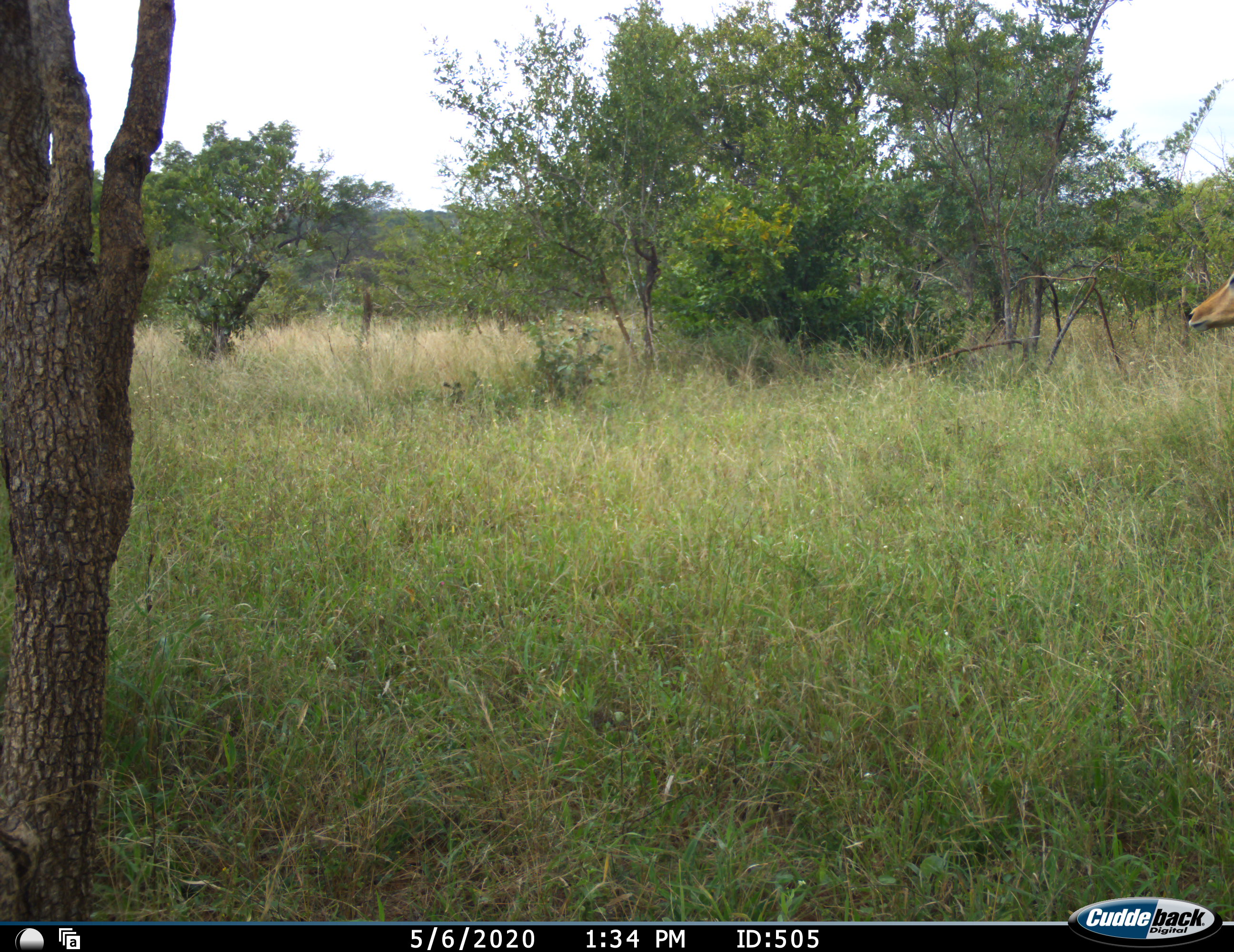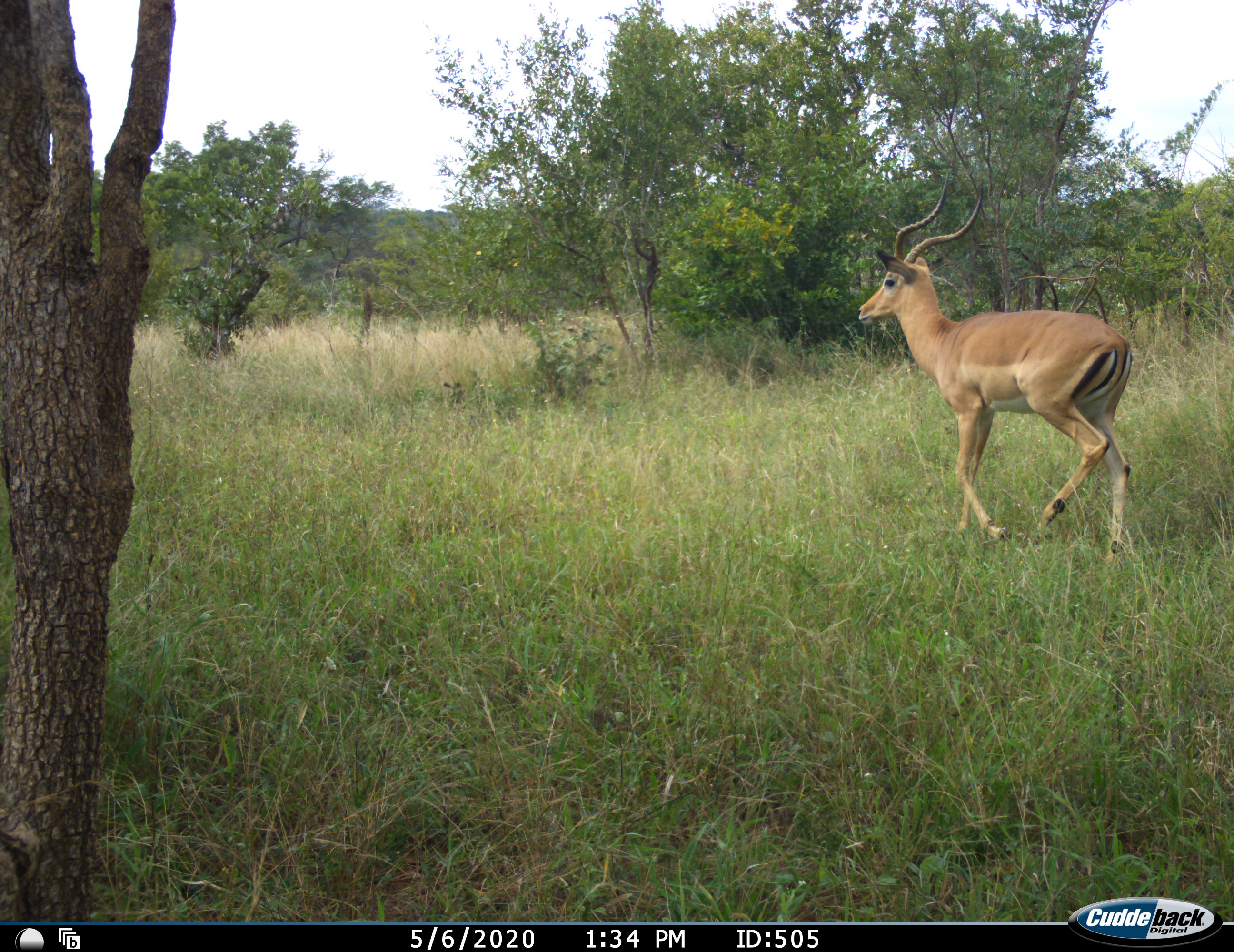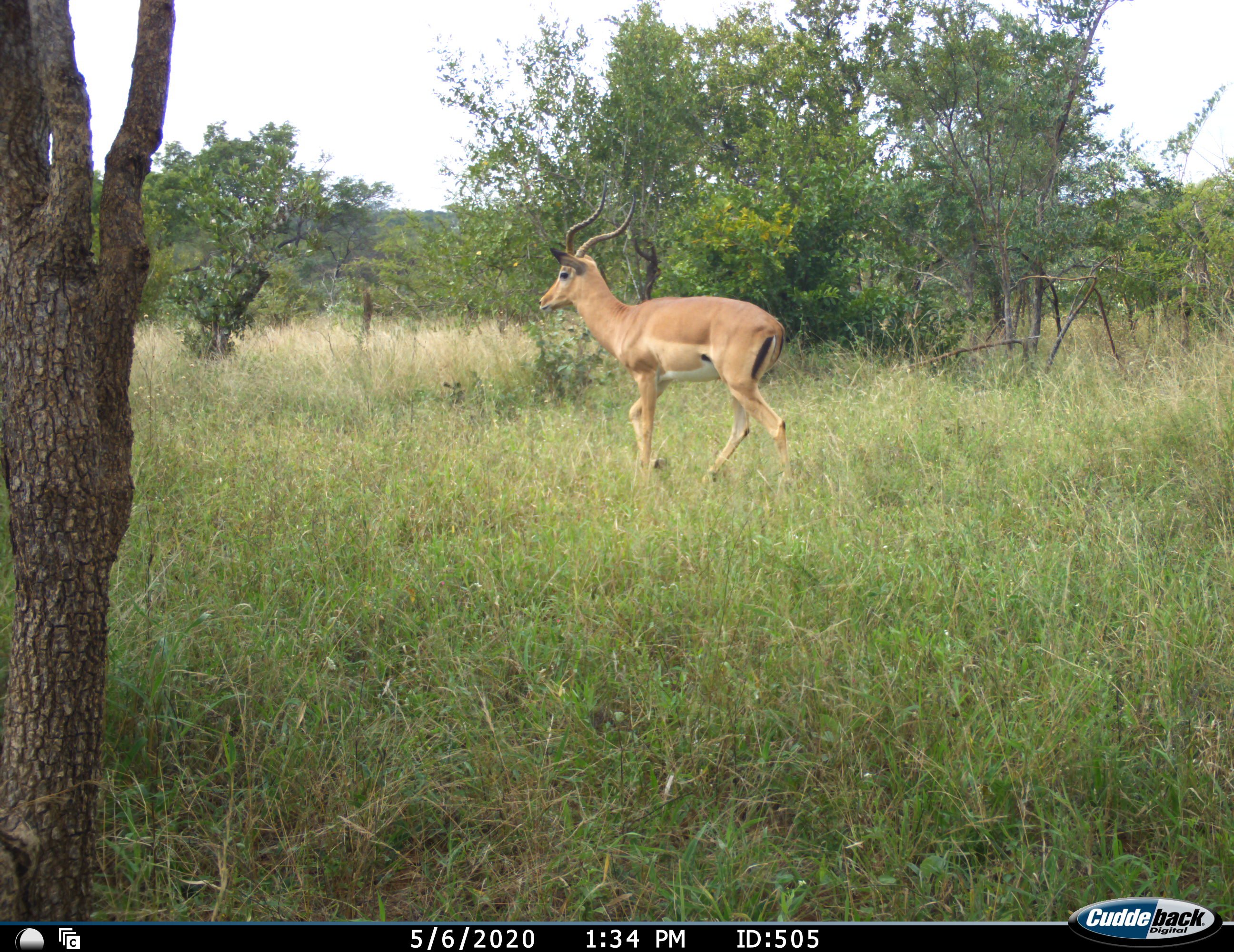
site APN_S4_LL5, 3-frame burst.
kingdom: Animalia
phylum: Chordata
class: Mammalia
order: Artiodactyla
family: Bovidae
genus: Aepyceros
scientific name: Aepyceros melampus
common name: impala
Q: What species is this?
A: Impala (Aepyceros melampus).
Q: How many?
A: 1.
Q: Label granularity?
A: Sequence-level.